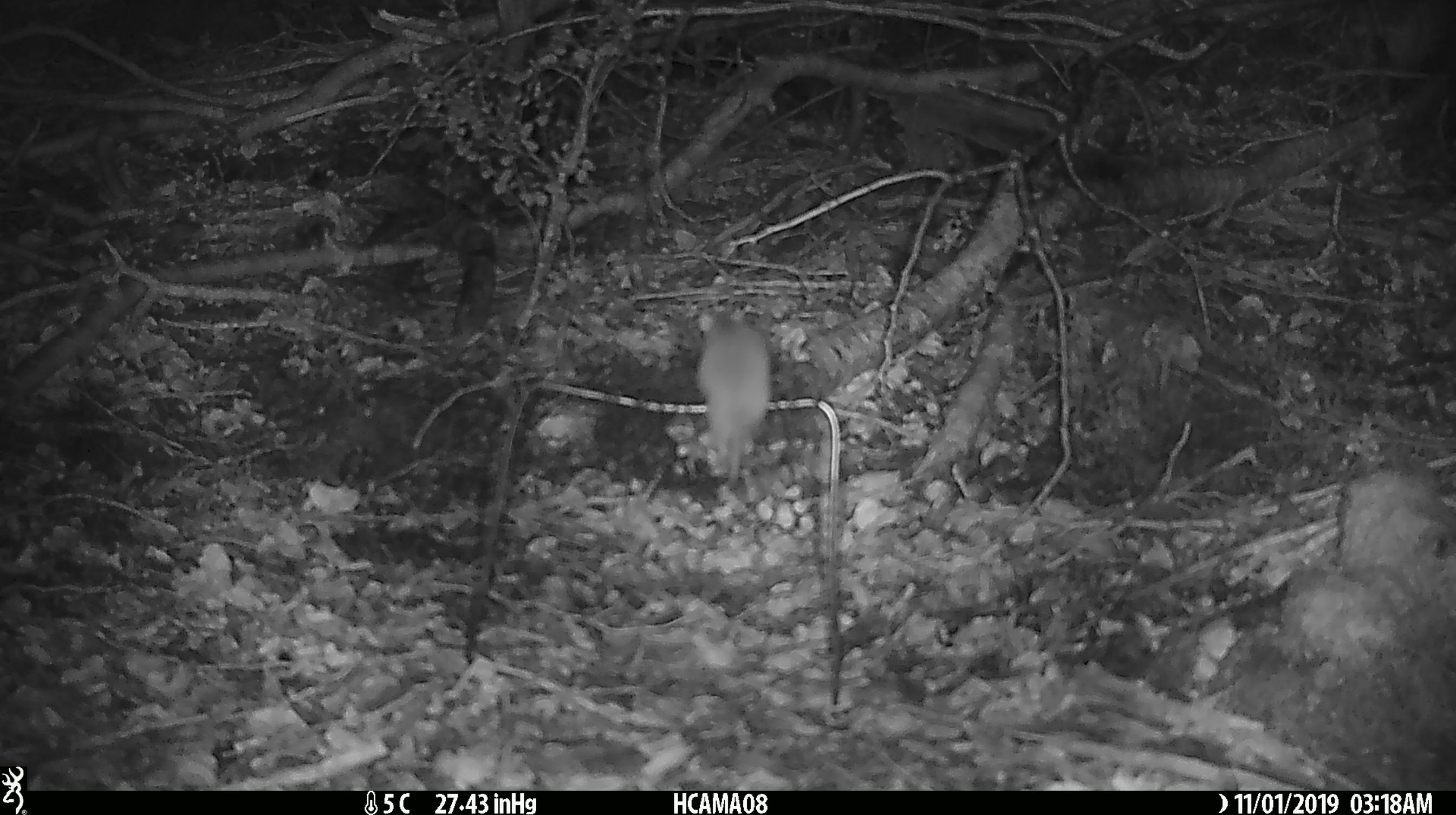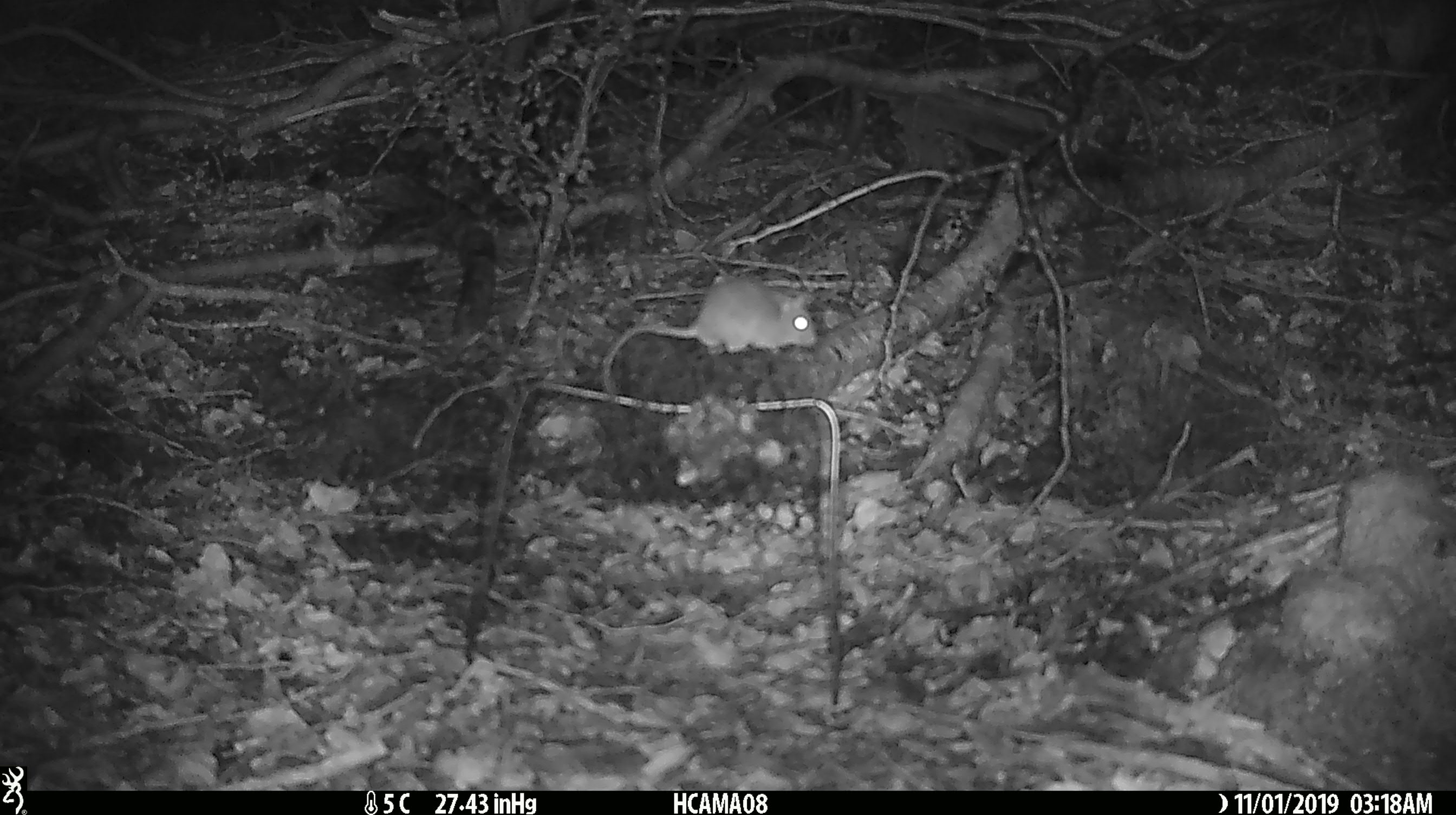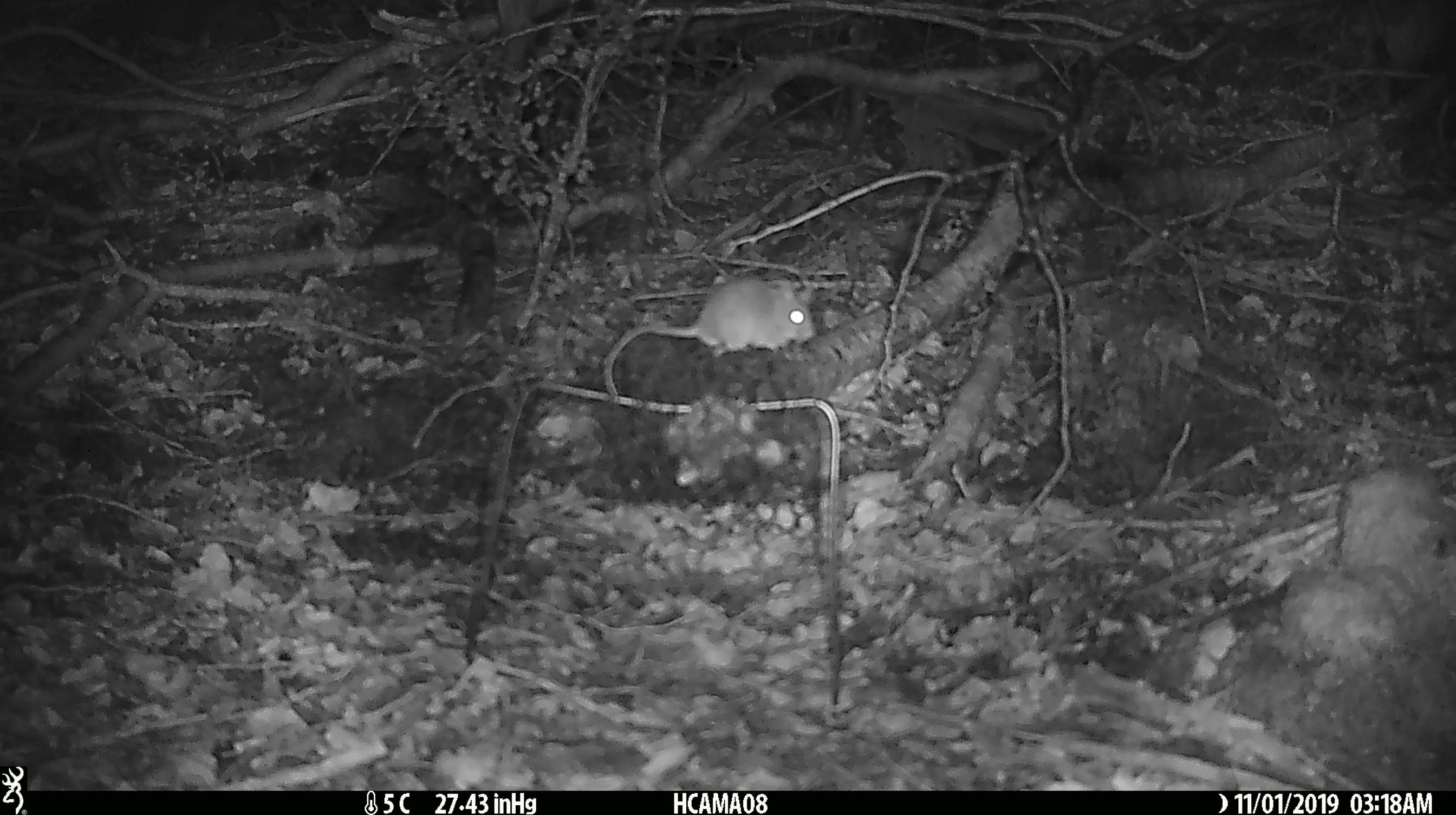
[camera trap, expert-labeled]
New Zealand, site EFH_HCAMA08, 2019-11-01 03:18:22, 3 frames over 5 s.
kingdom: Animalia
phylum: Chordata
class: Mammalia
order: Rodentia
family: Muridae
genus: Mus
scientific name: Mus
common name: mouse